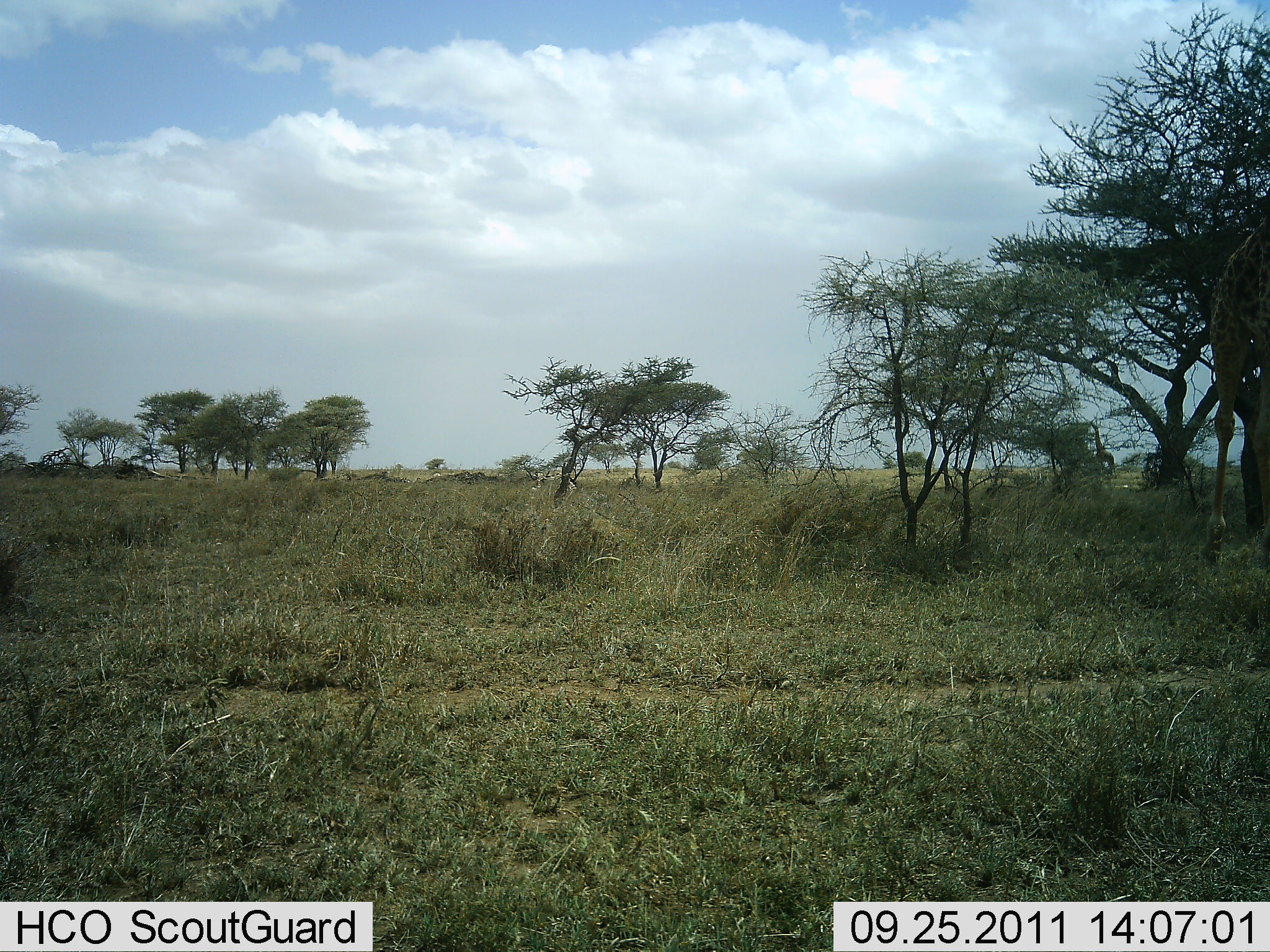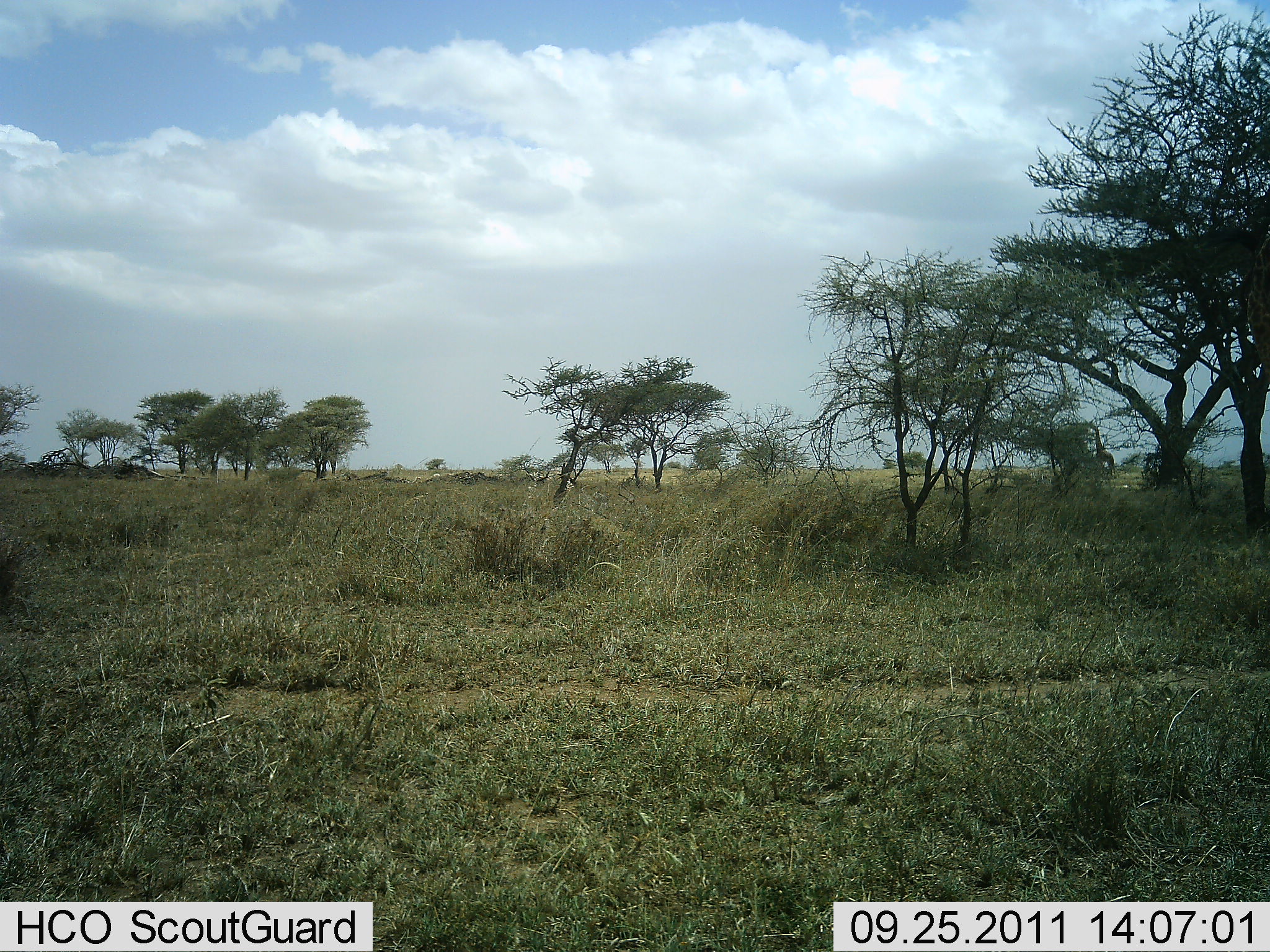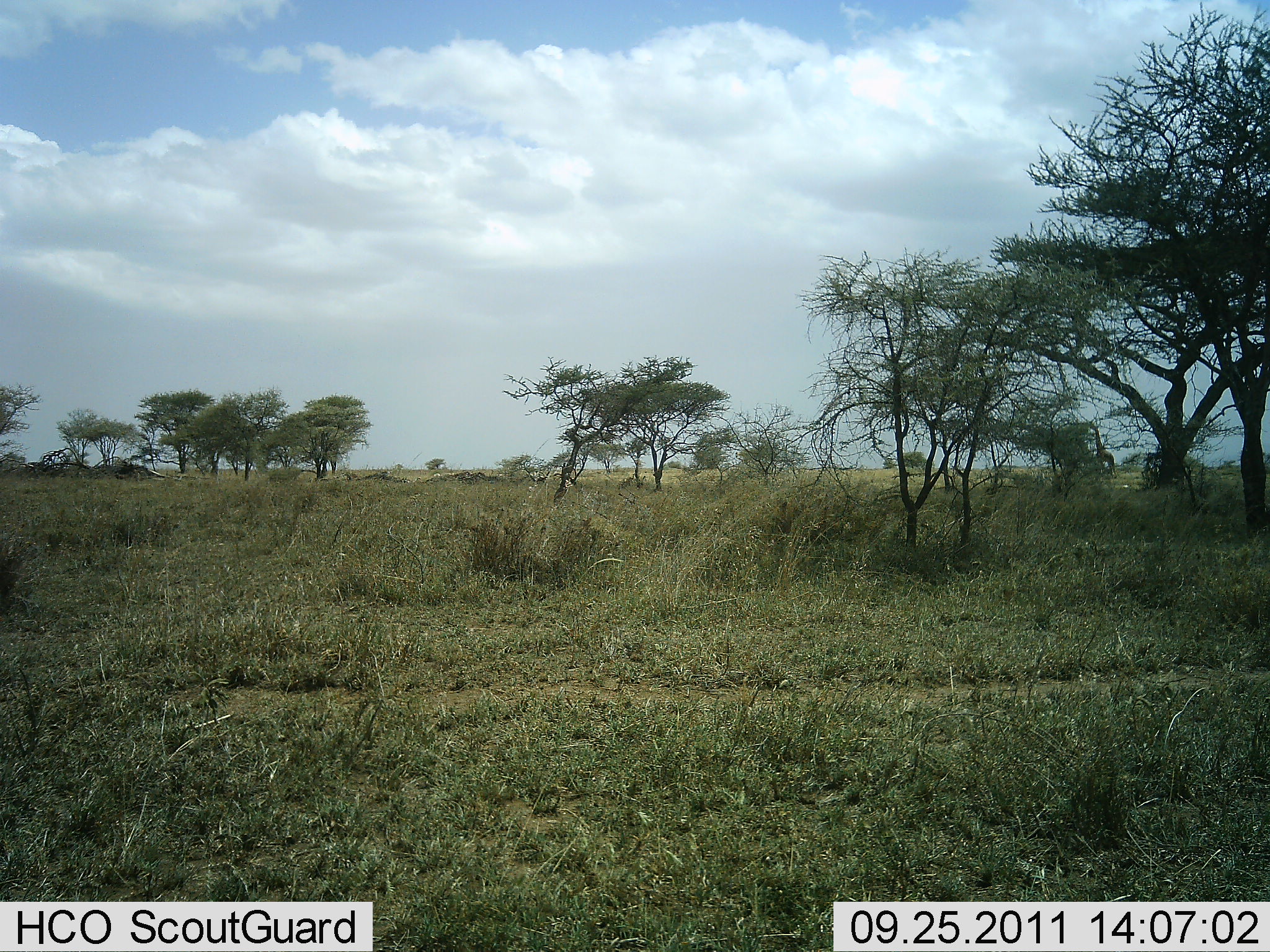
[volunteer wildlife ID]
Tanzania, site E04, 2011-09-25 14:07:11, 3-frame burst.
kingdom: Animalia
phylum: Chordata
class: Mammalia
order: Artiodactyla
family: Giraffidae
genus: Giraffa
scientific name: Giraffa camelopardalis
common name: giraffe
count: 1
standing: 30%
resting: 0%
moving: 60%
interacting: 0%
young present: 0%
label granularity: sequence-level